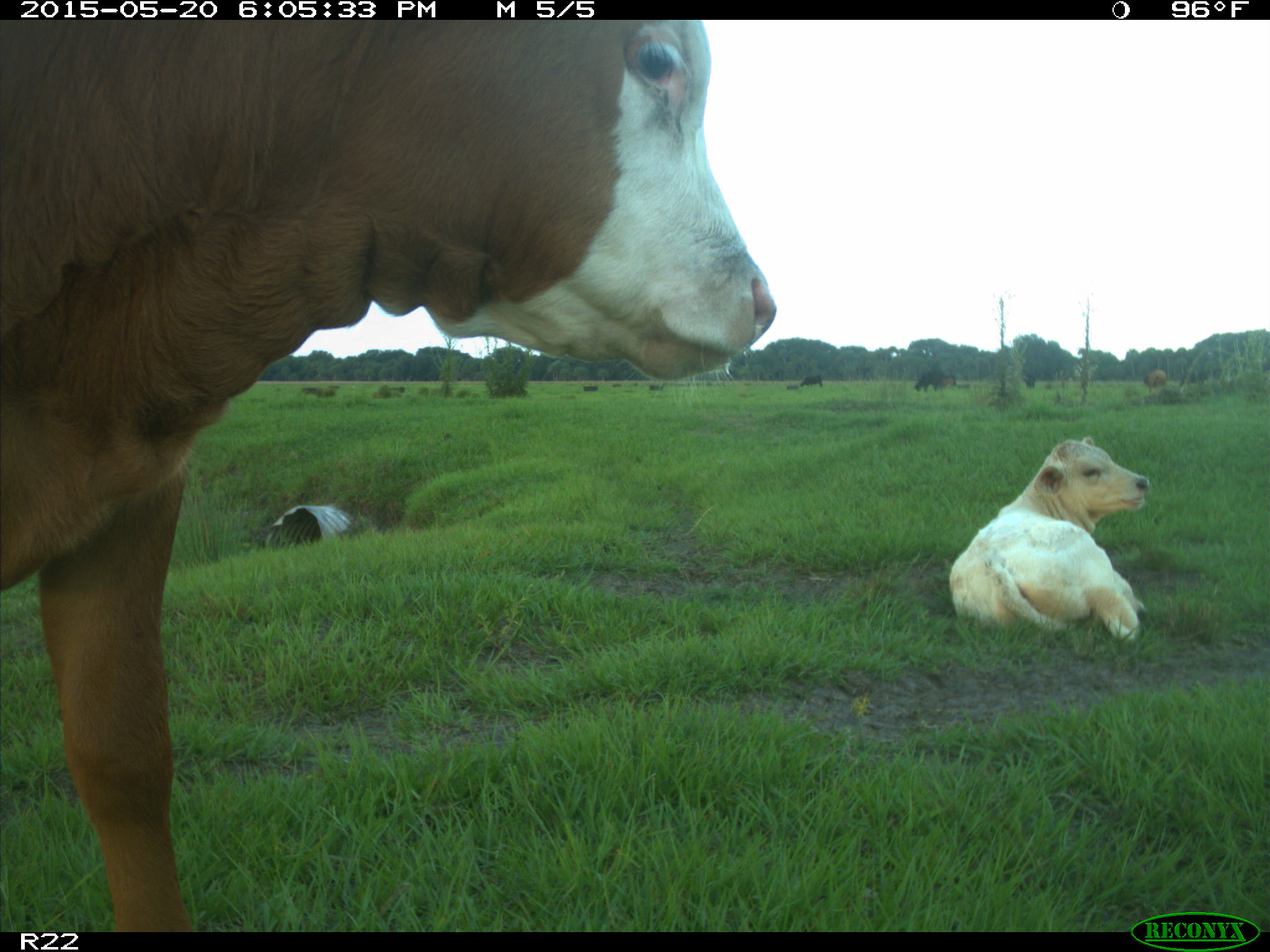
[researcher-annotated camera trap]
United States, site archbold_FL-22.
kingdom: Animalia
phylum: Chordata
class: Mammalia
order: Artiodactyla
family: Bovidae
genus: Bos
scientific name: Bos taurus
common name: domestic cow